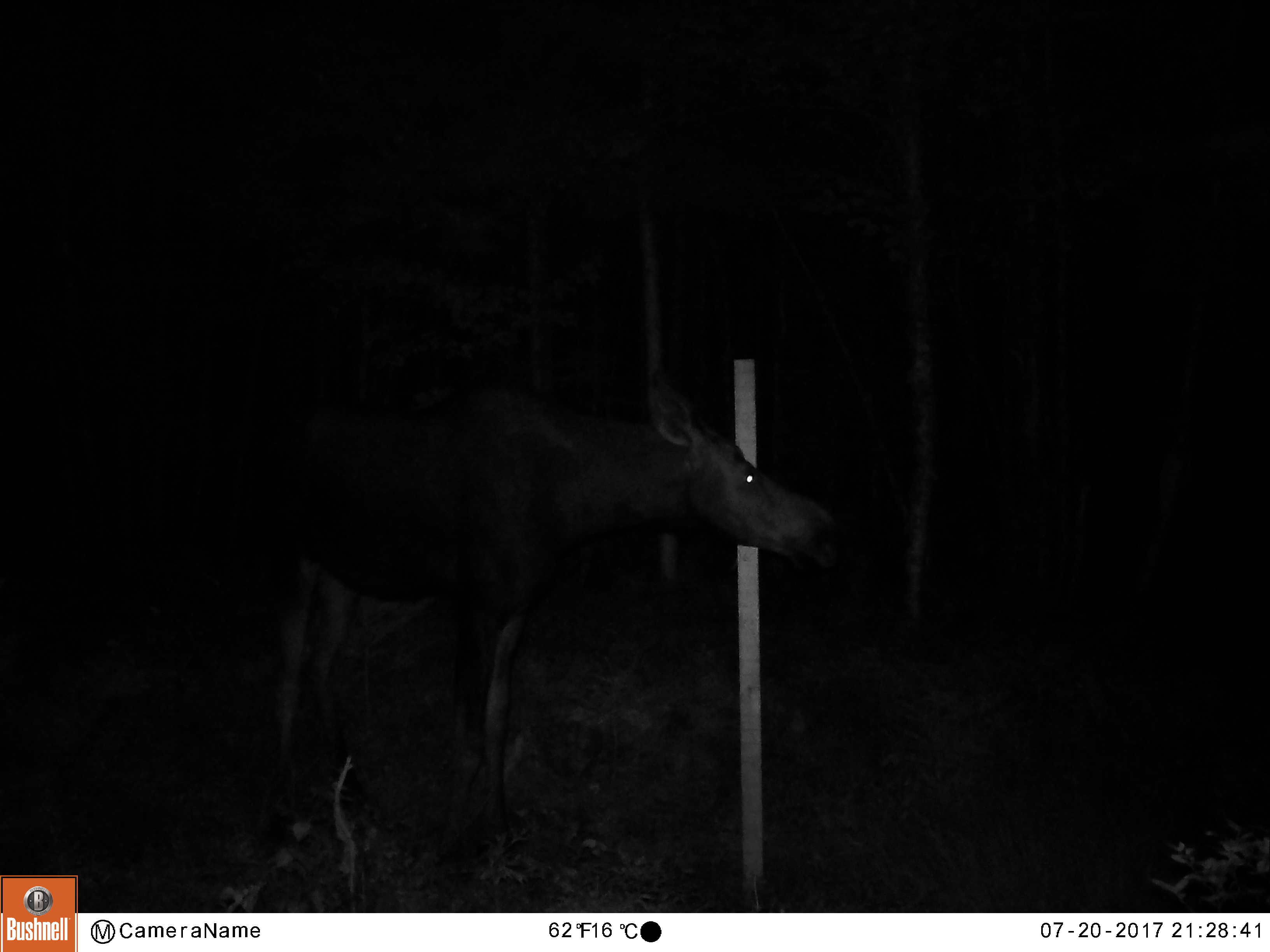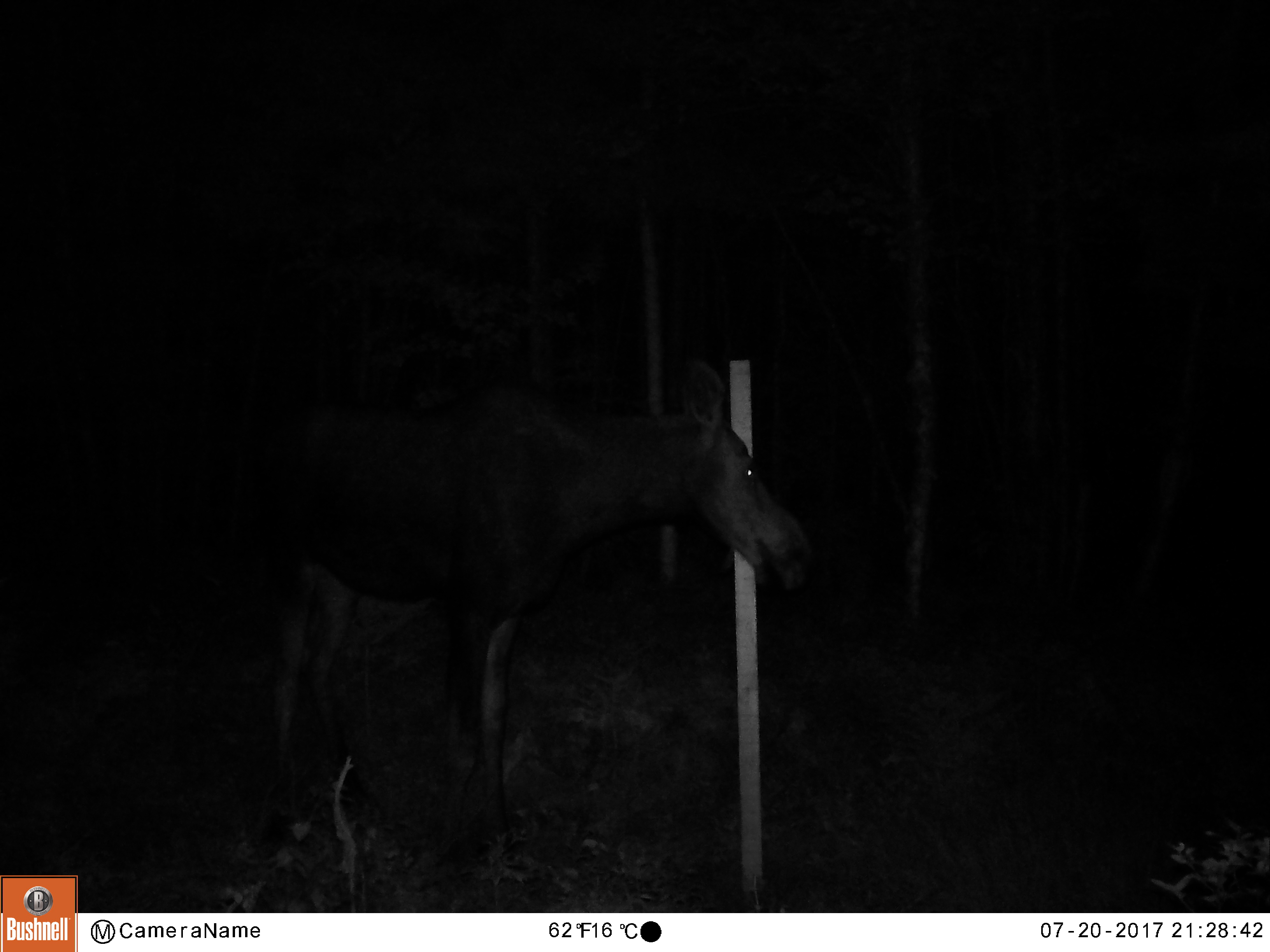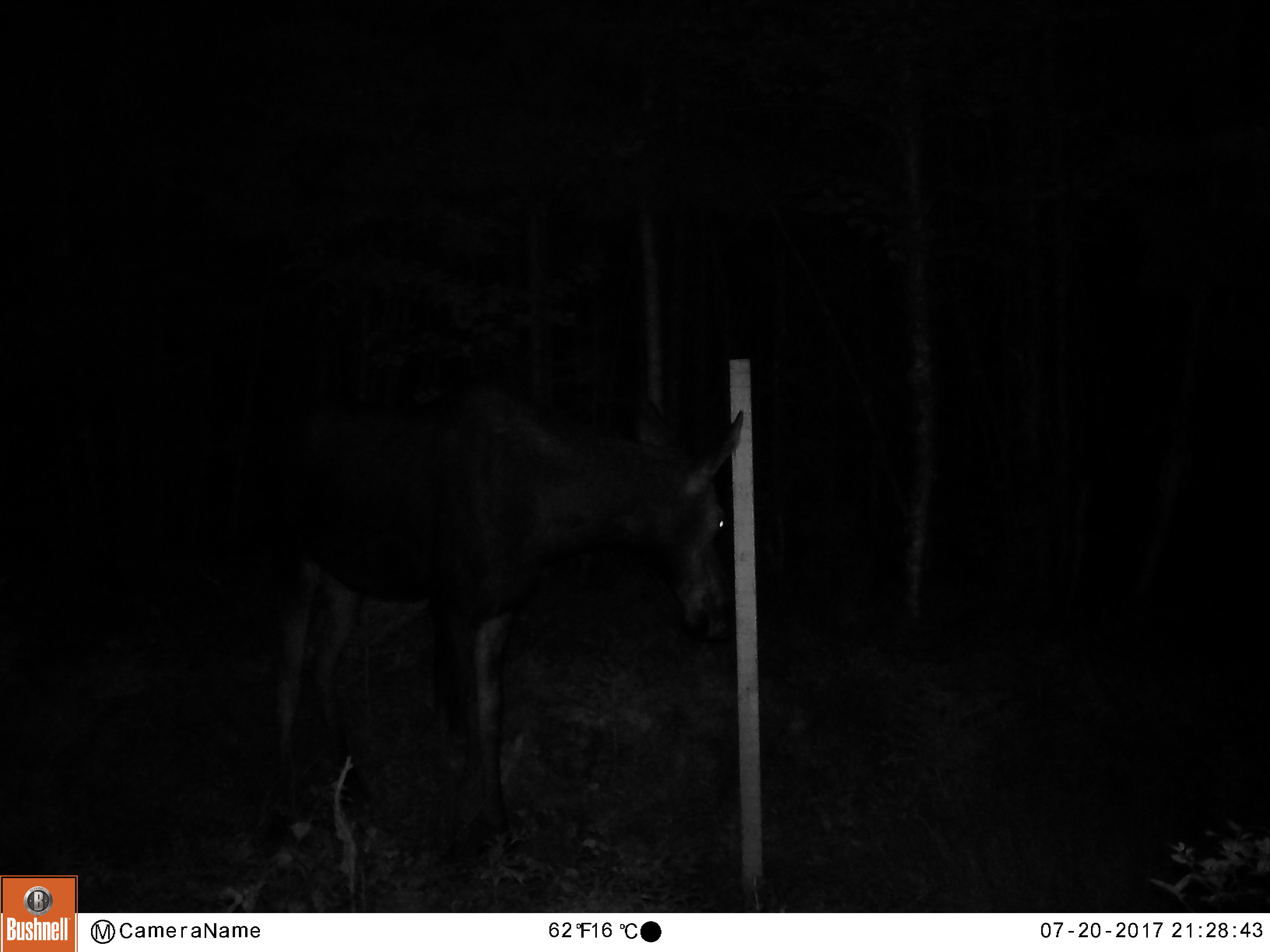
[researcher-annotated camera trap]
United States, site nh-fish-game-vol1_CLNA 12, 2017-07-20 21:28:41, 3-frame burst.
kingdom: Animalia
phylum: Chordata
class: Mammalia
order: Artiodactyla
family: Cervidae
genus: Alces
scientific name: Alces alces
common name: moose